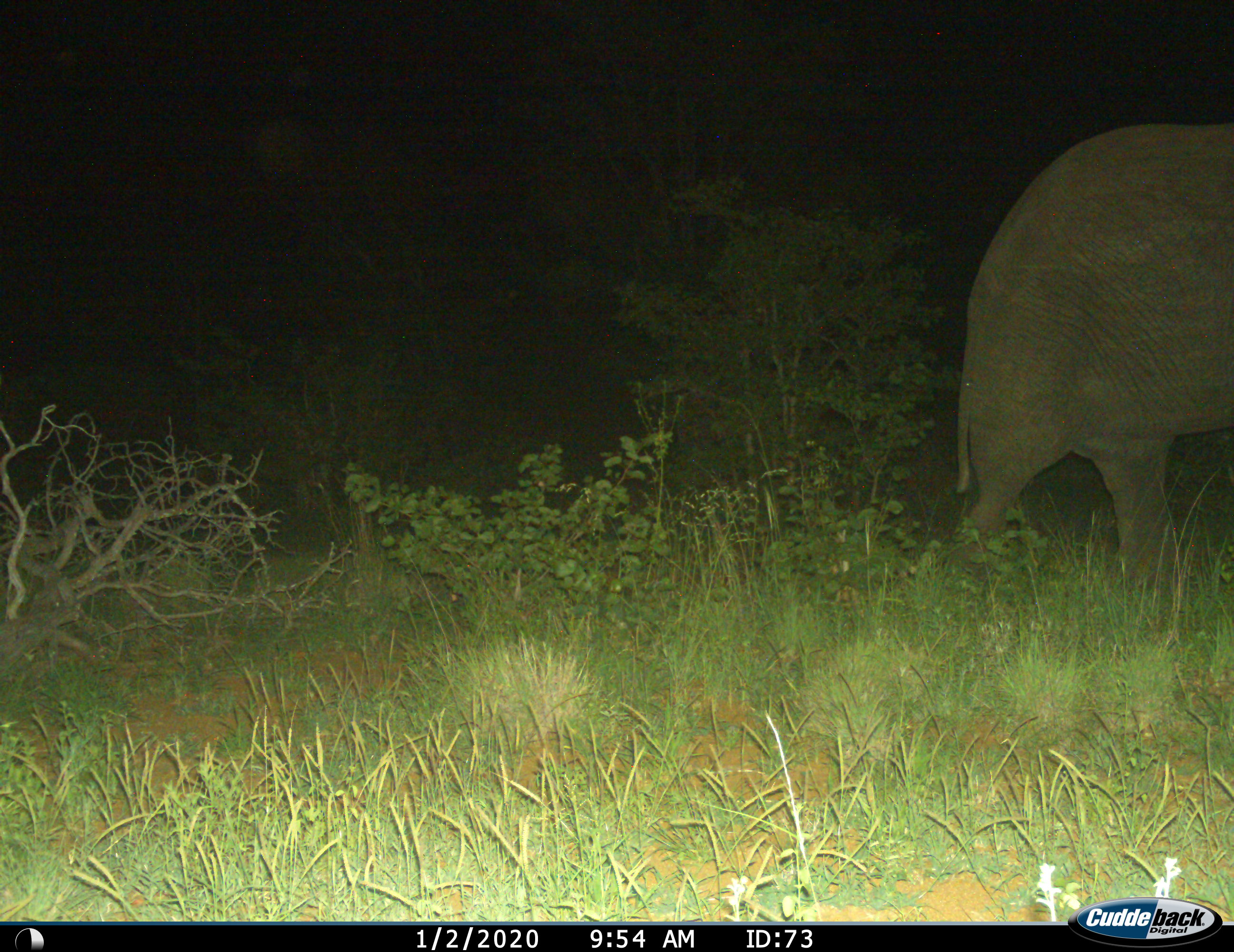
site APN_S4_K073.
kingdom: Animalia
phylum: Chordata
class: Mammalia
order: Proboscidea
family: Elephantidae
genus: Loxodonta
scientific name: Loxodonta africana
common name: african bush elephant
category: elephant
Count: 1.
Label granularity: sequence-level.